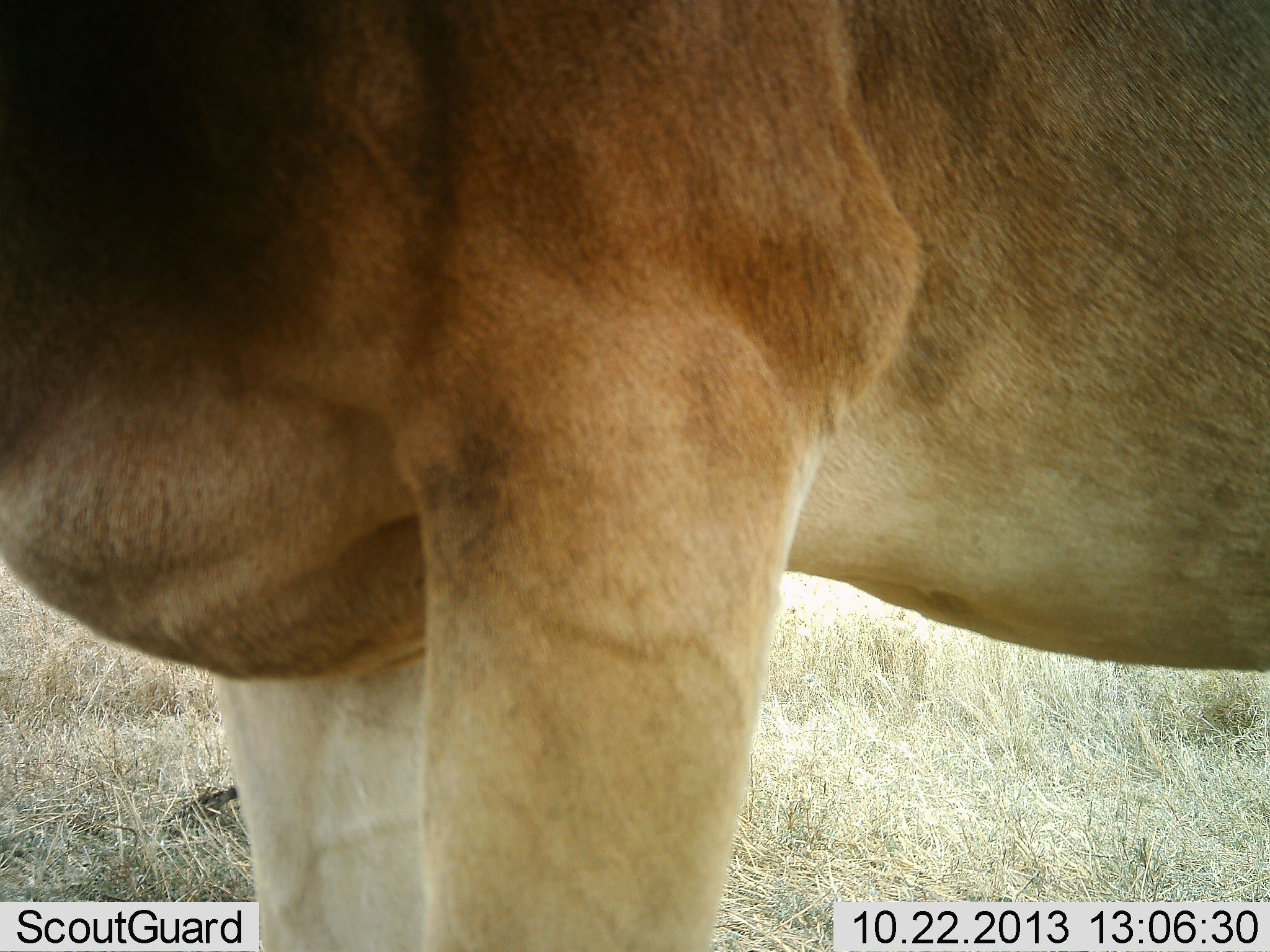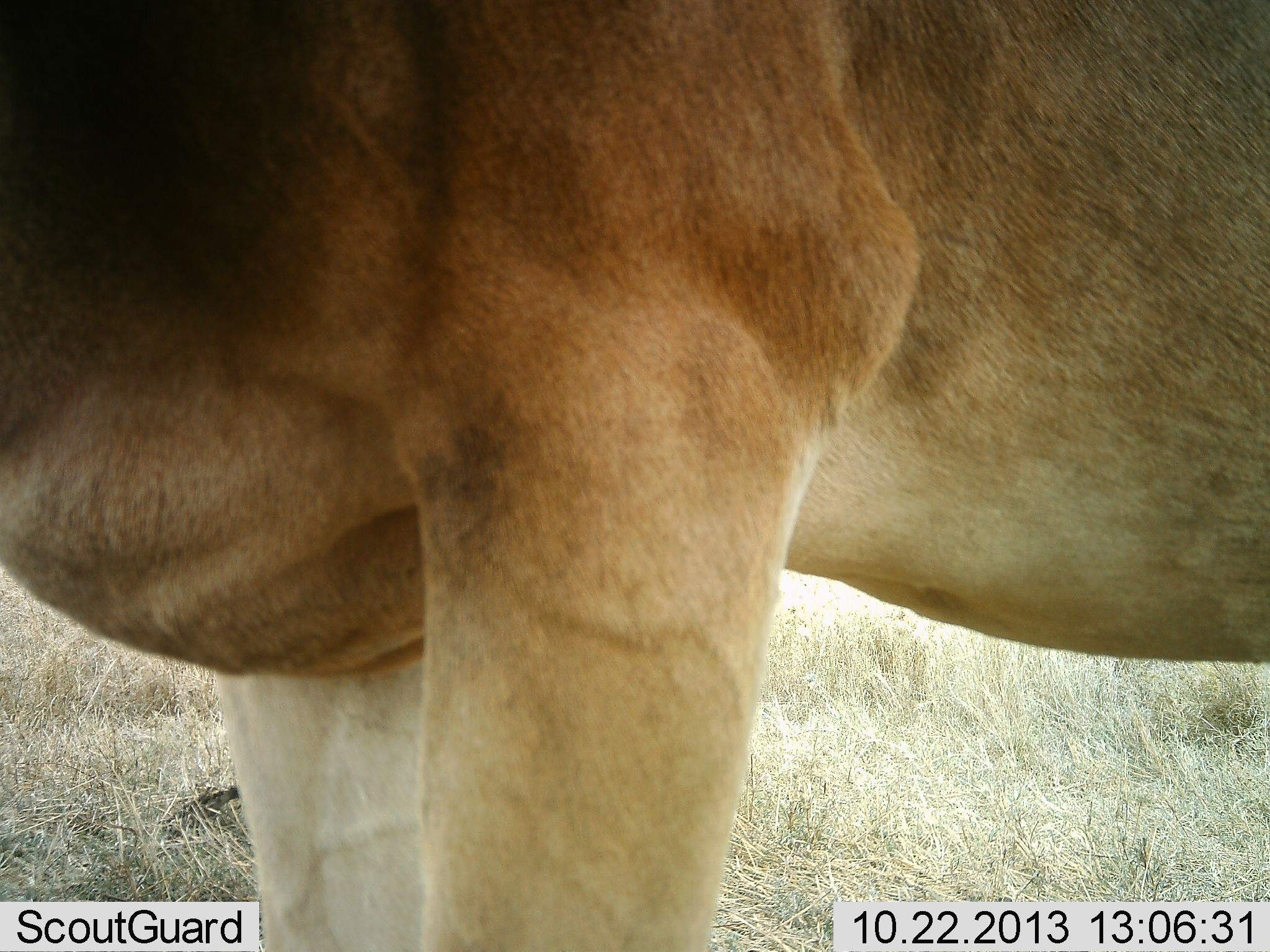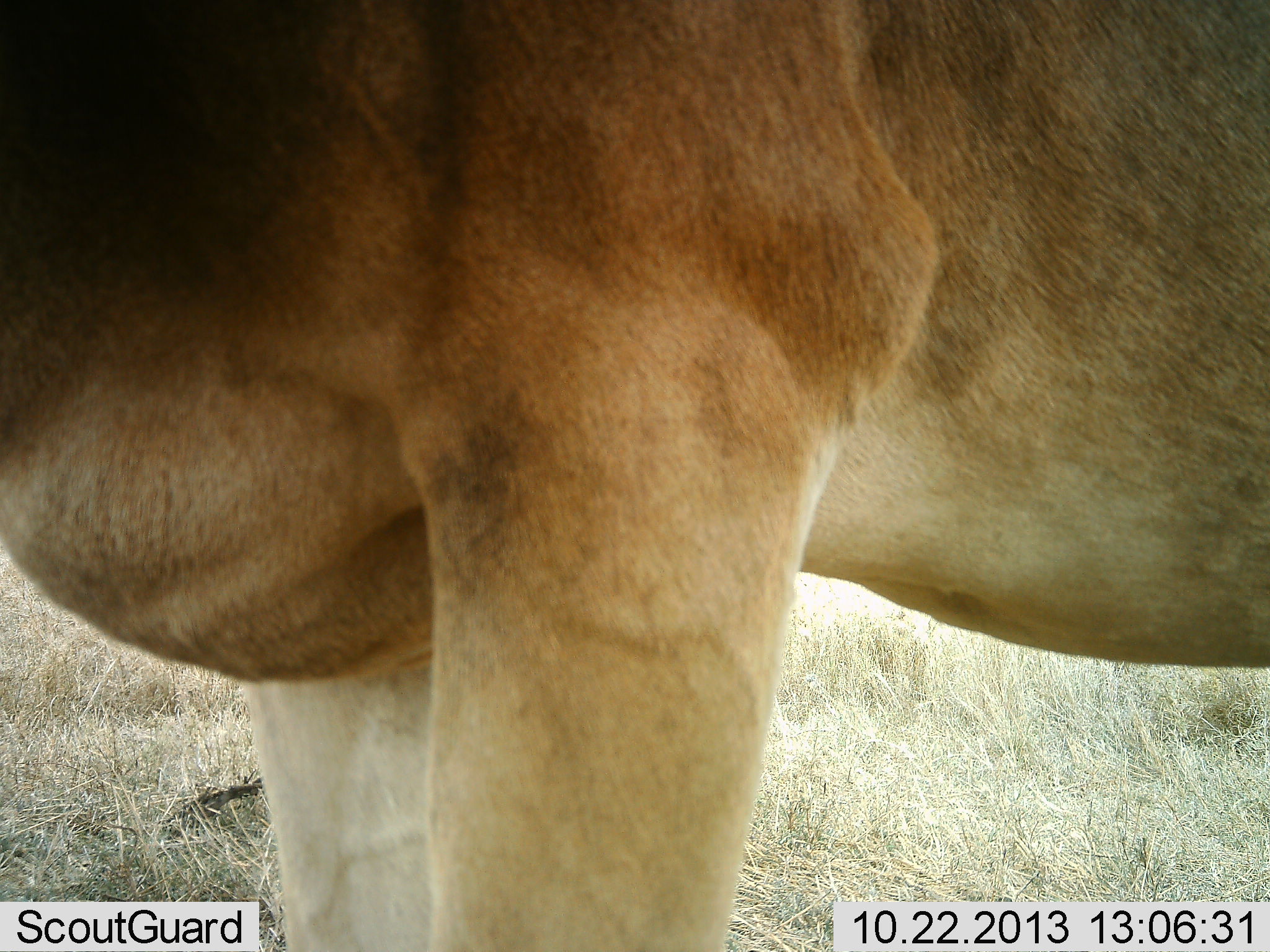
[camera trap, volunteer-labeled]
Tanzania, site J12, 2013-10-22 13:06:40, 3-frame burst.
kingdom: Animalia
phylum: Chordata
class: Mammalia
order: Artiodactyla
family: Bovidae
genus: Alcelaphus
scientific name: Alcelaphus buselaphus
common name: hartebeest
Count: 1.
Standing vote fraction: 100%.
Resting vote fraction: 8%.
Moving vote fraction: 0%.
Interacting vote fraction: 0%.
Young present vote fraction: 0%.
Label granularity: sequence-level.